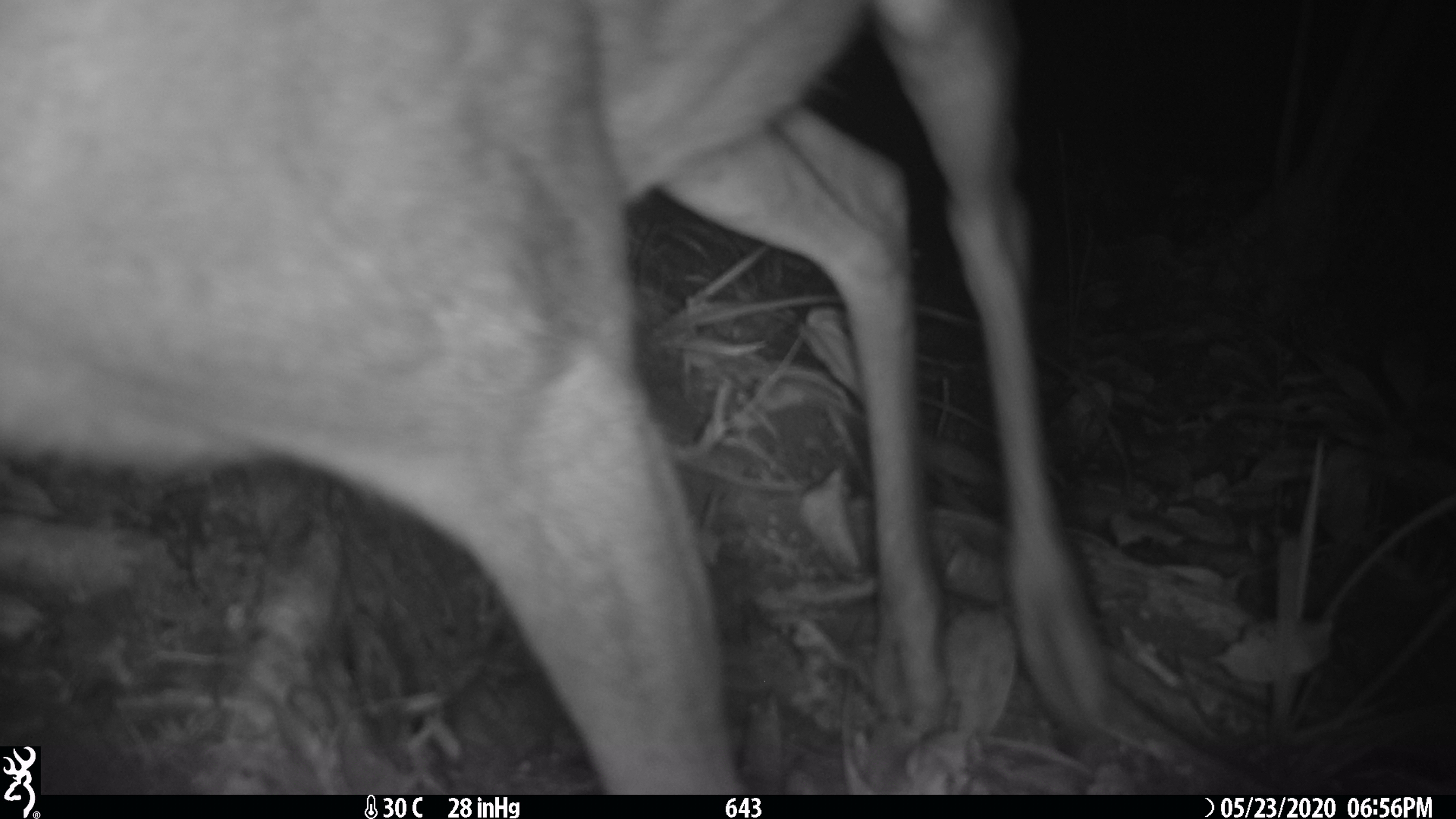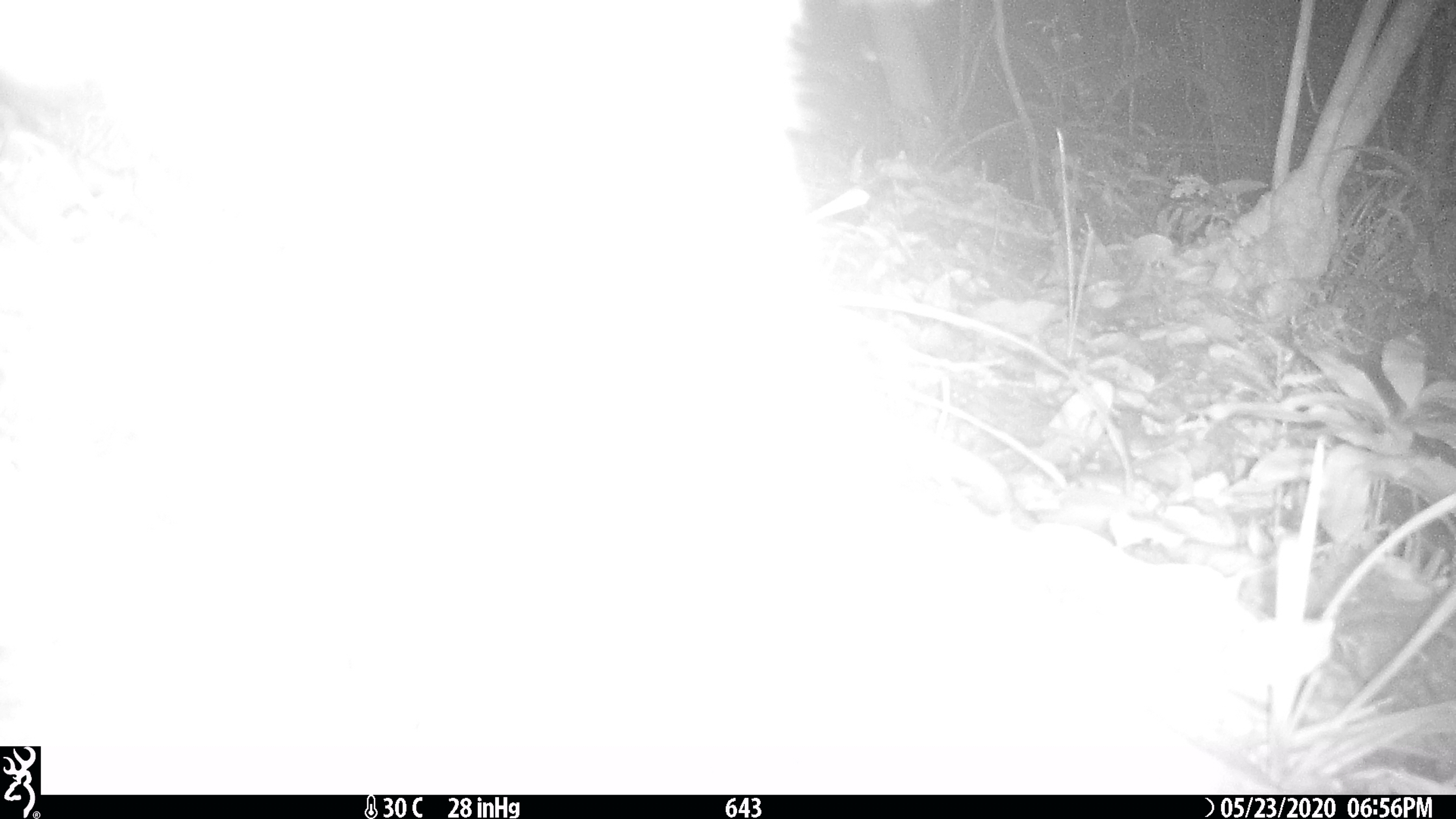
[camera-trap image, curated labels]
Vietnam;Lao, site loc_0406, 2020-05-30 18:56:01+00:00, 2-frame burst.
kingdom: Animalia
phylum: Chordata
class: Mammalia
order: Artiodactyla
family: Cervidae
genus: Muntiacus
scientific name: Muntiacus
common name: muntjacs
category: unidentified muntjac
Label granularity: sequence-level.